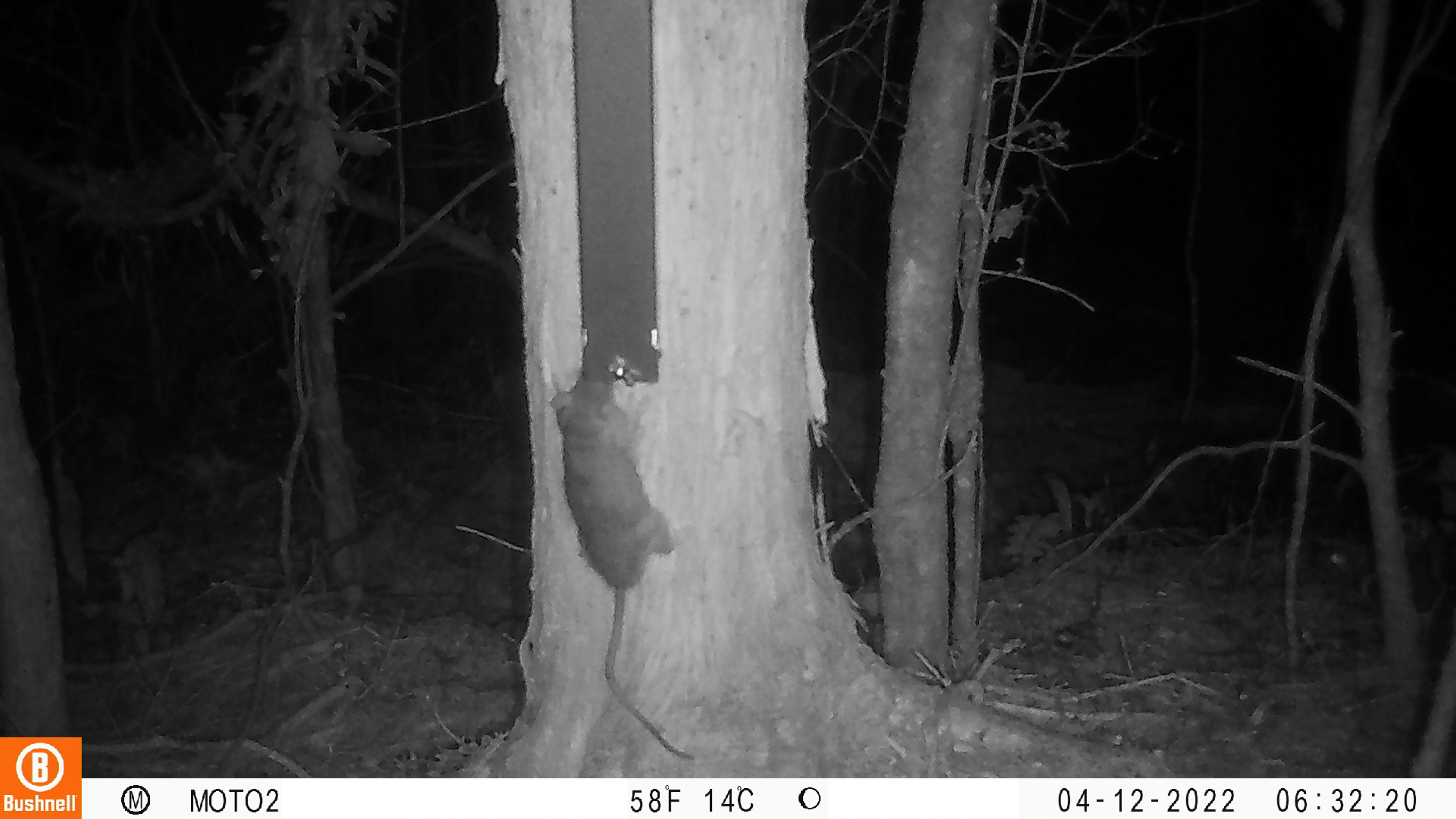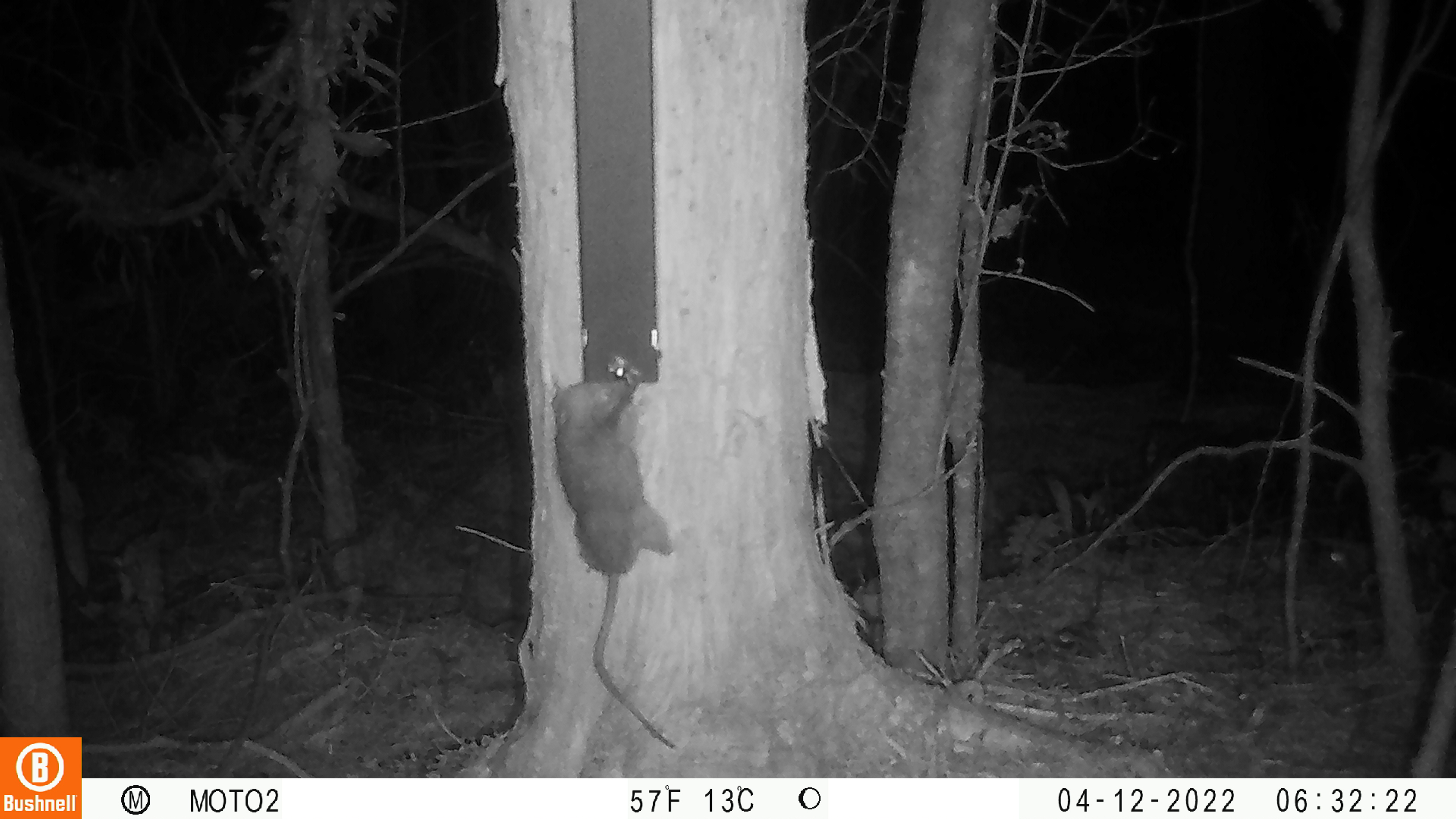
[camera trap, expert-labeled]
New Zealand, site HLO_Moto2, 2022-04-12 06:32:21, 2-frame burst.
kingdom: Animalia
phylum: Chordata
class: Mammalia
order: Rodentia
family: Muridae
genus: Rattus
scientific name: Rattus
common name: rat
Rat (Rattus).